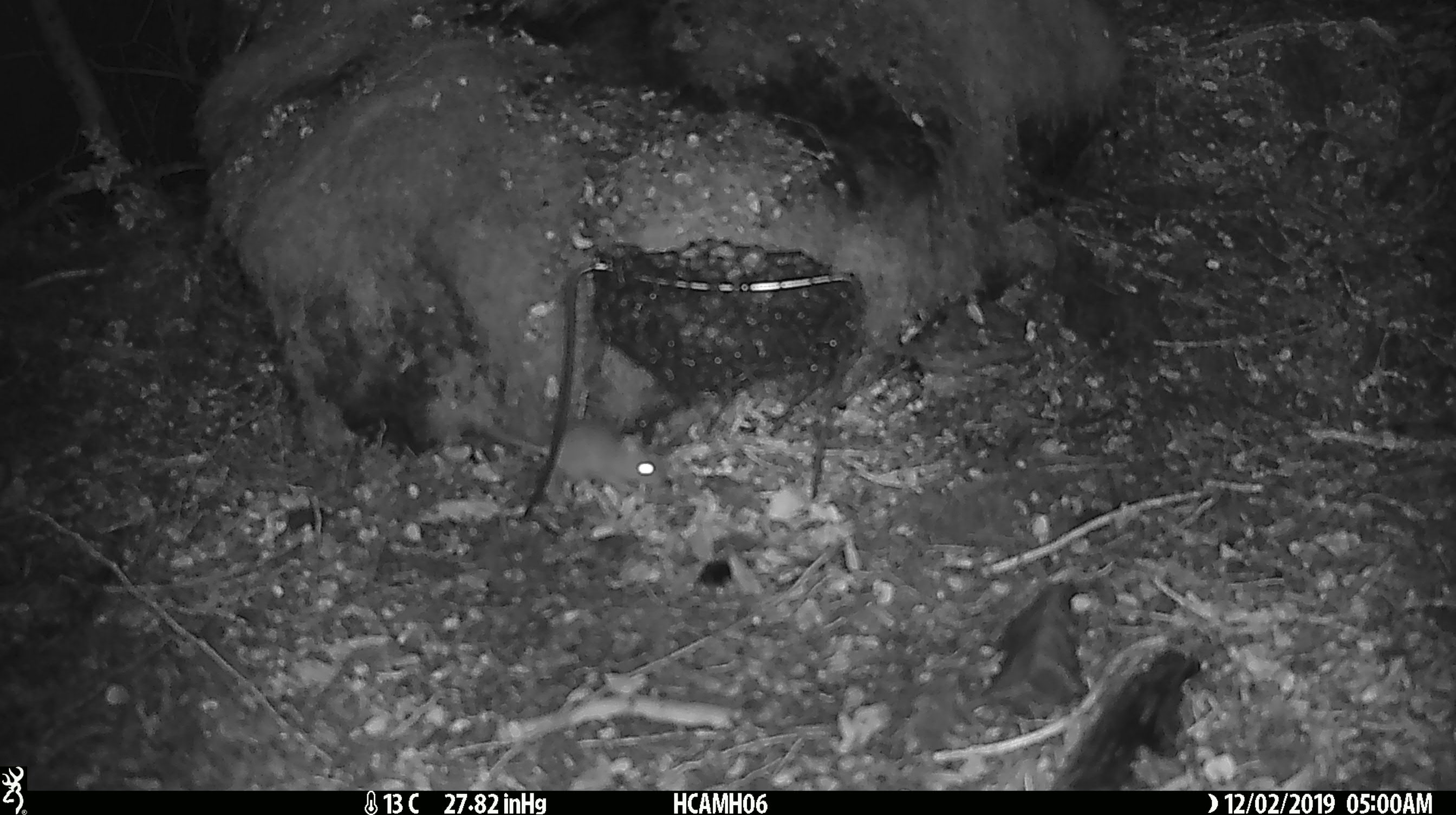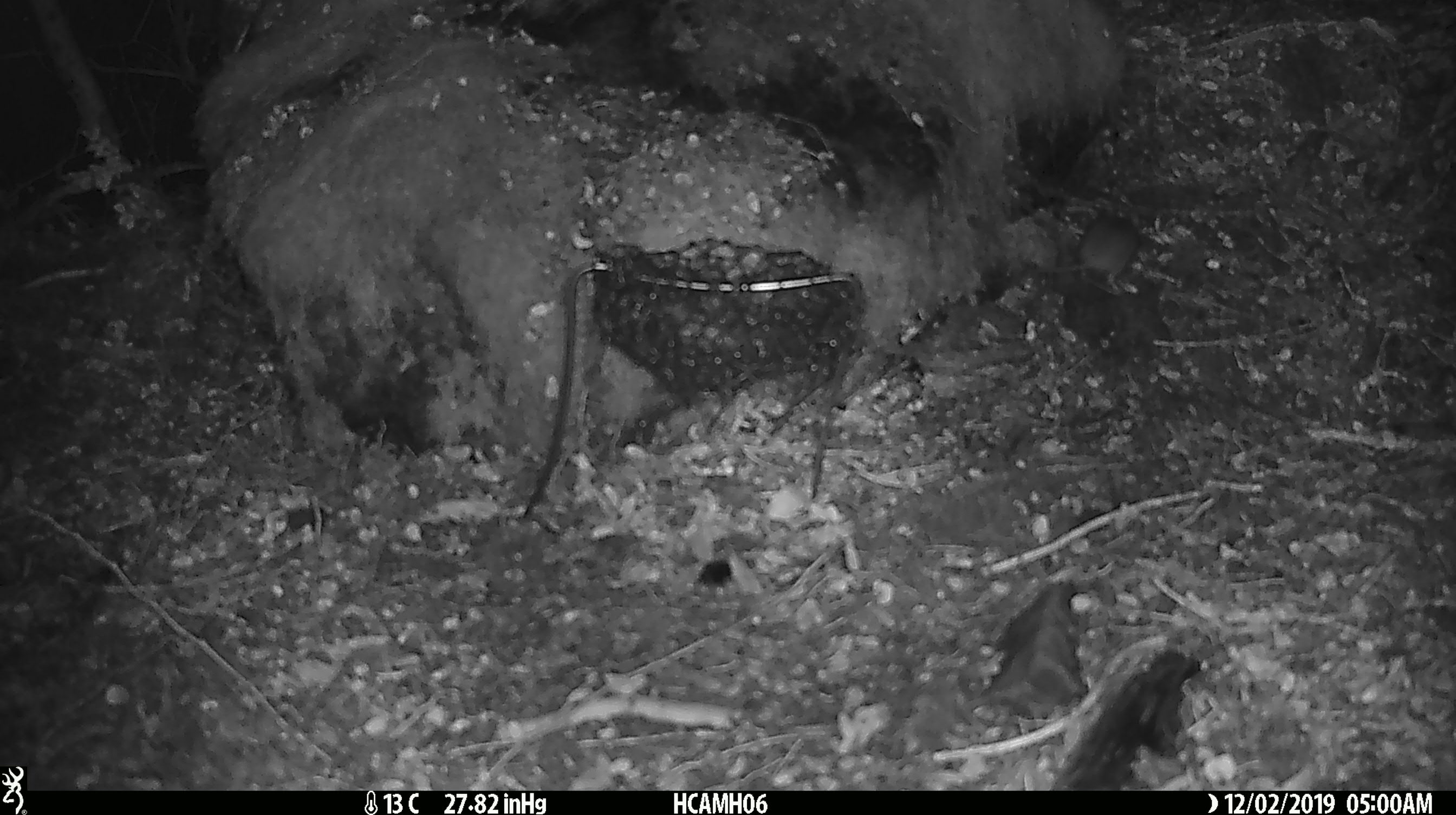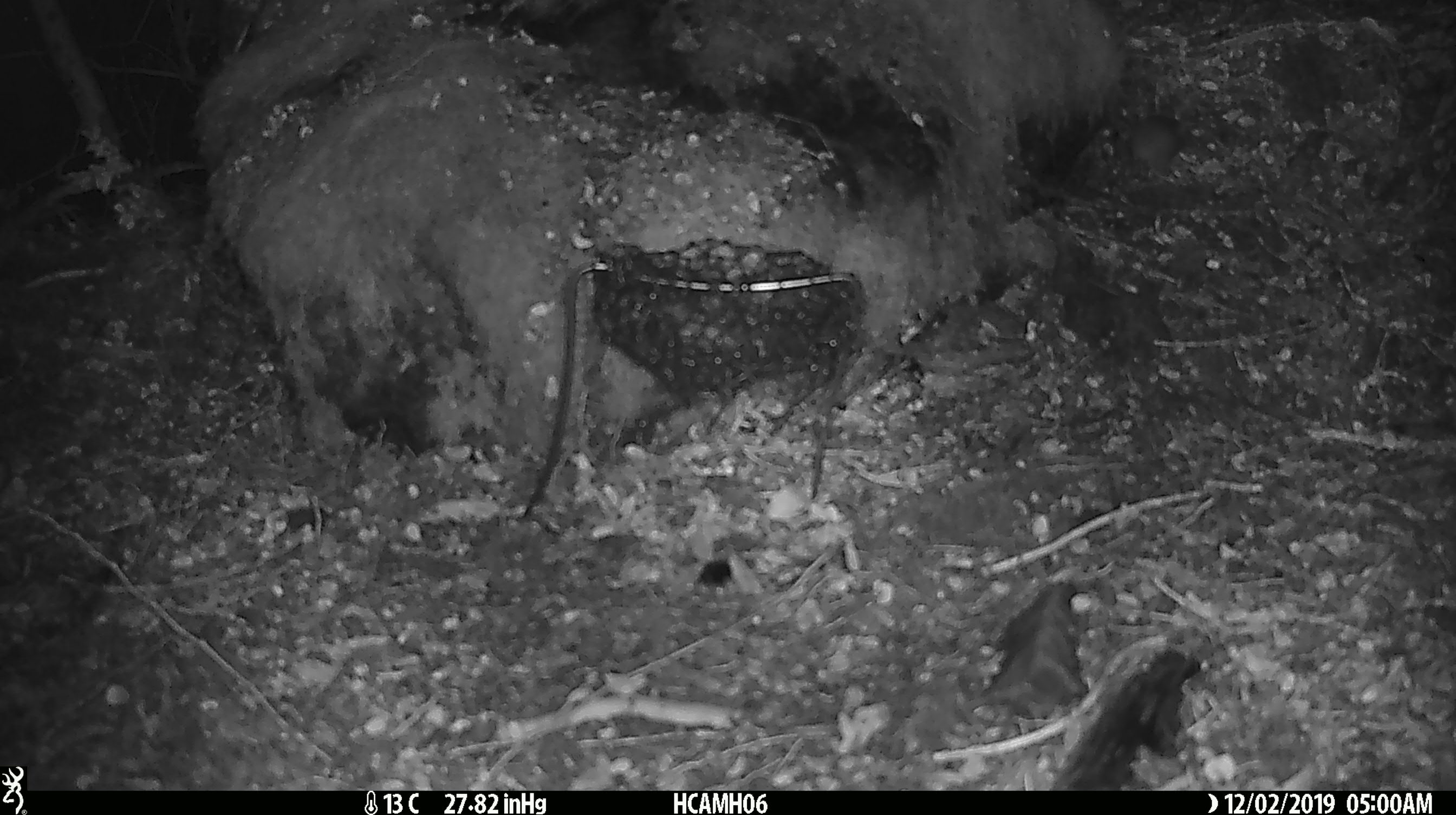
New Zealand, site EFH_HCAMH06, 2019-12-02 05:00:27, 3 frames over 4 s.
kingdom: Animalia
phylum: Chordata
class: Mammalia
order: Rodentia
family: Muridae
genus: Mus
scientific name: Mus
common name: mouse